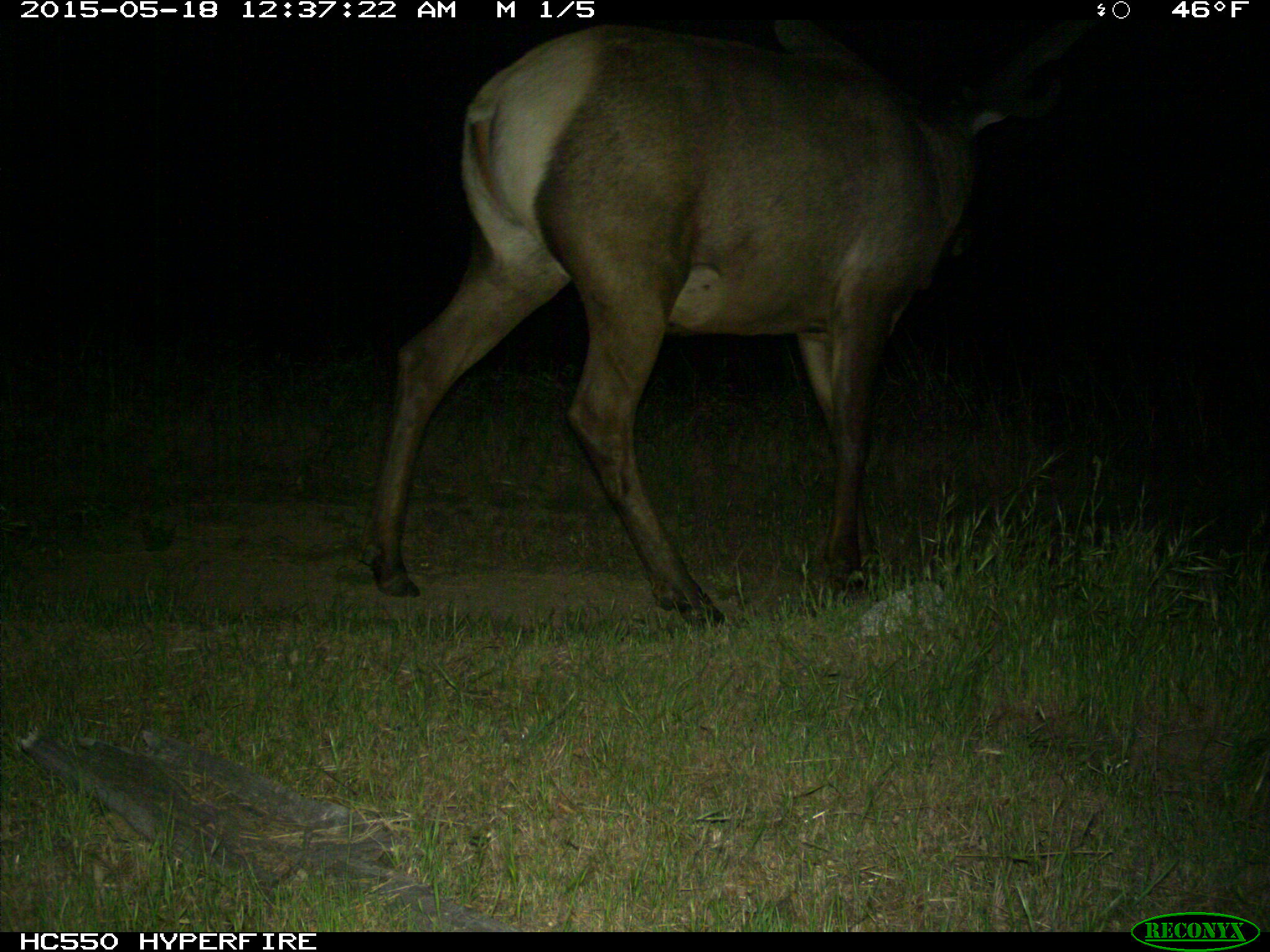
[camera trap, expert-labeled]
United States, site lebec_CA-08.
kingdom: Animalia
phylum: Chordata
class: Mammalia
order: Artiodactyla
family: Cervidae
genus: Cervus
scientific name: Cervus canadensis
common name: elk